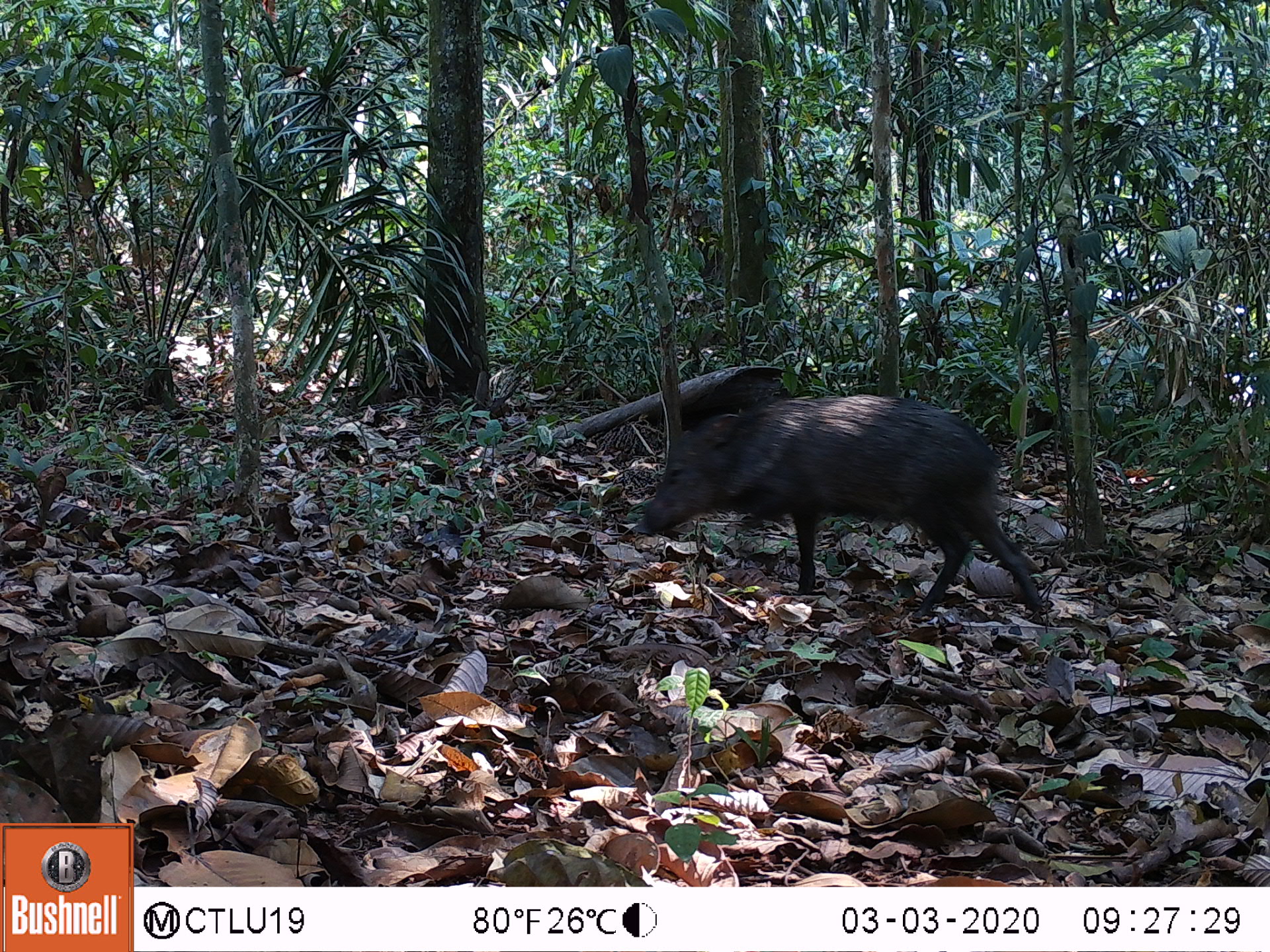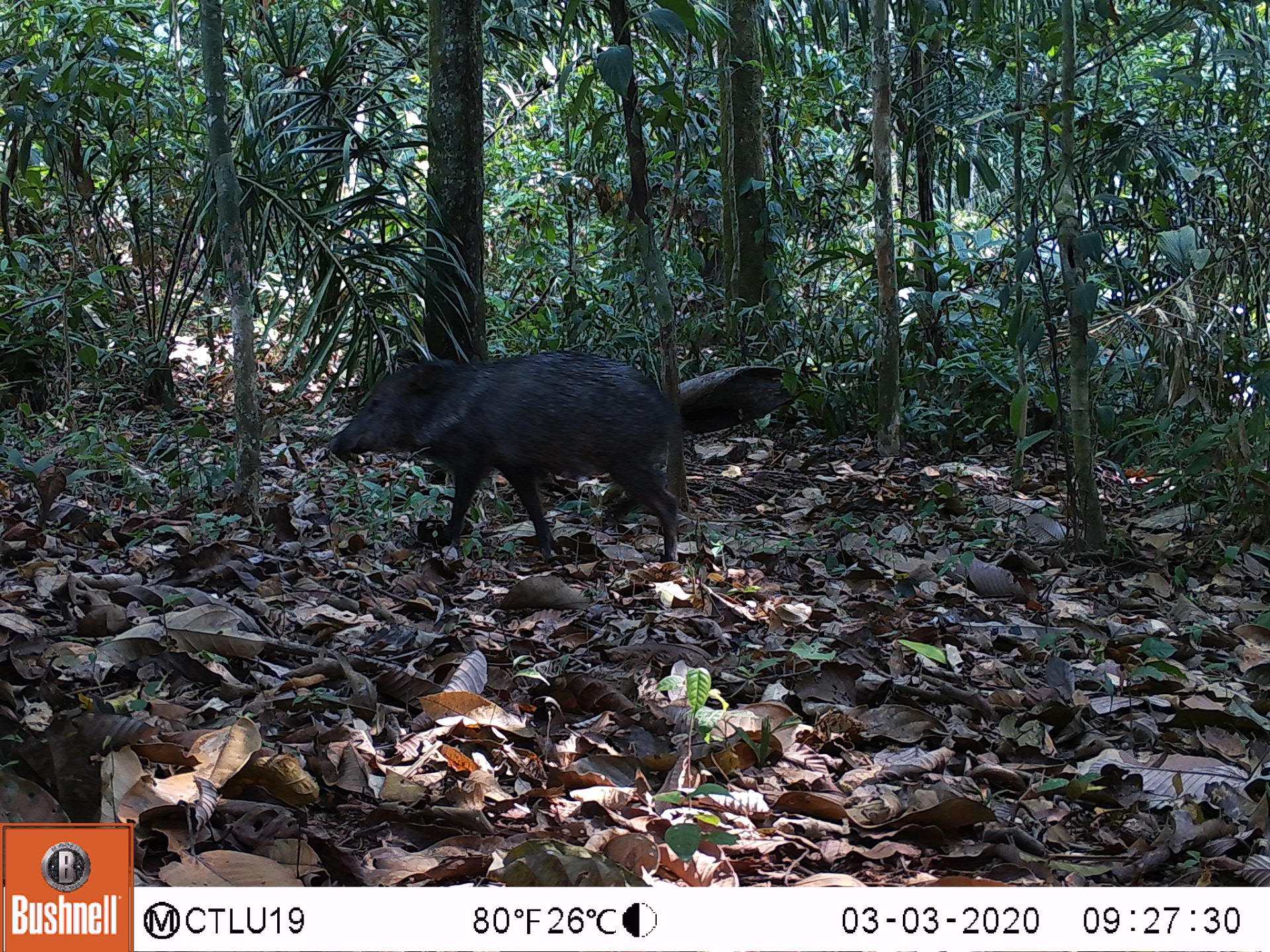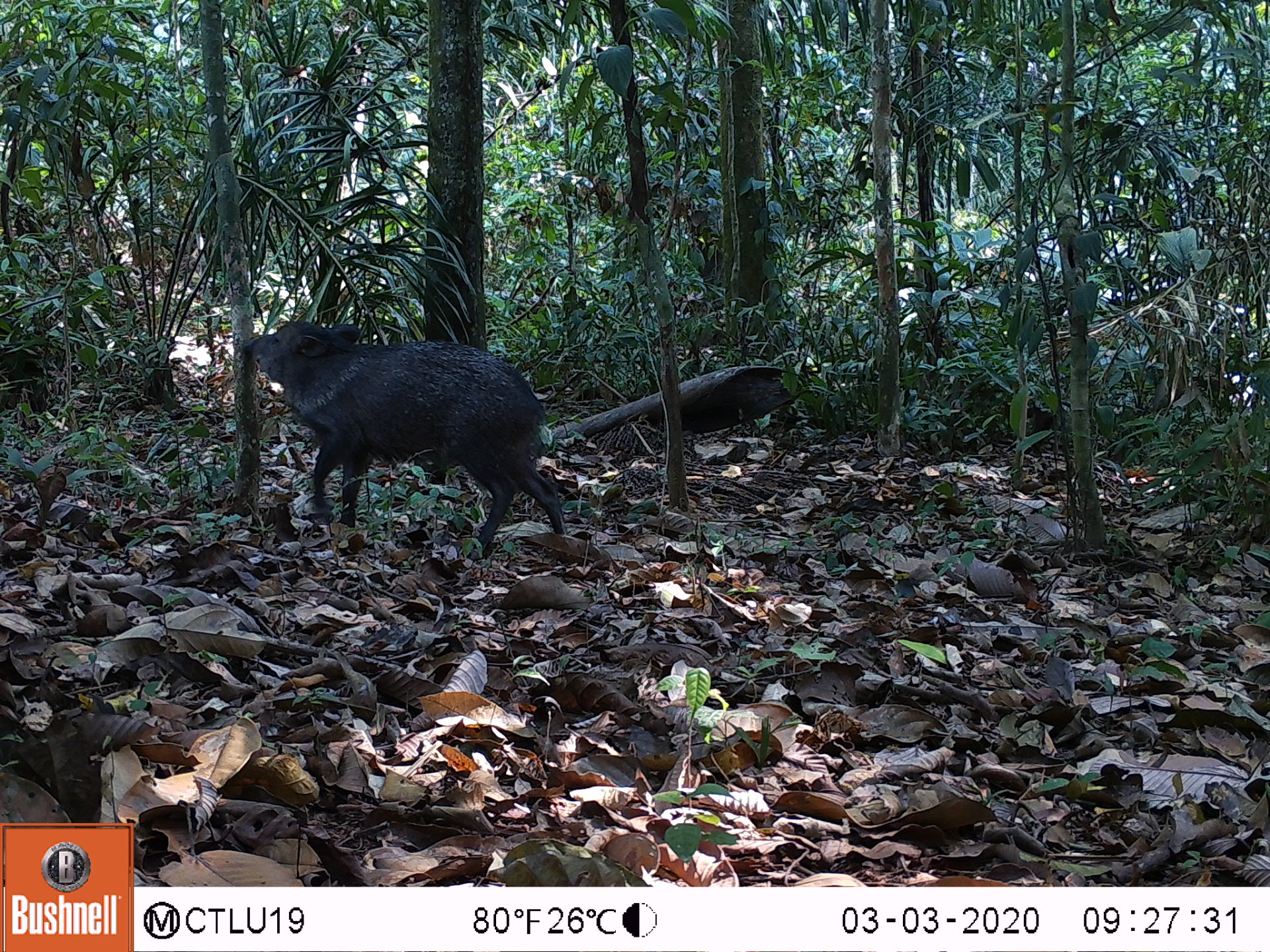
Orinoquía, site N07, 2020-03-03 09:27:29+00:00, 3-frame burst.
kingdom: Animalia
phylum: Chordata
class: Mammalia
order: Artiodactyla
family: Tayassuidae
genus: Pecari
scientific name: Pecari tajacu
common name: collared peccary